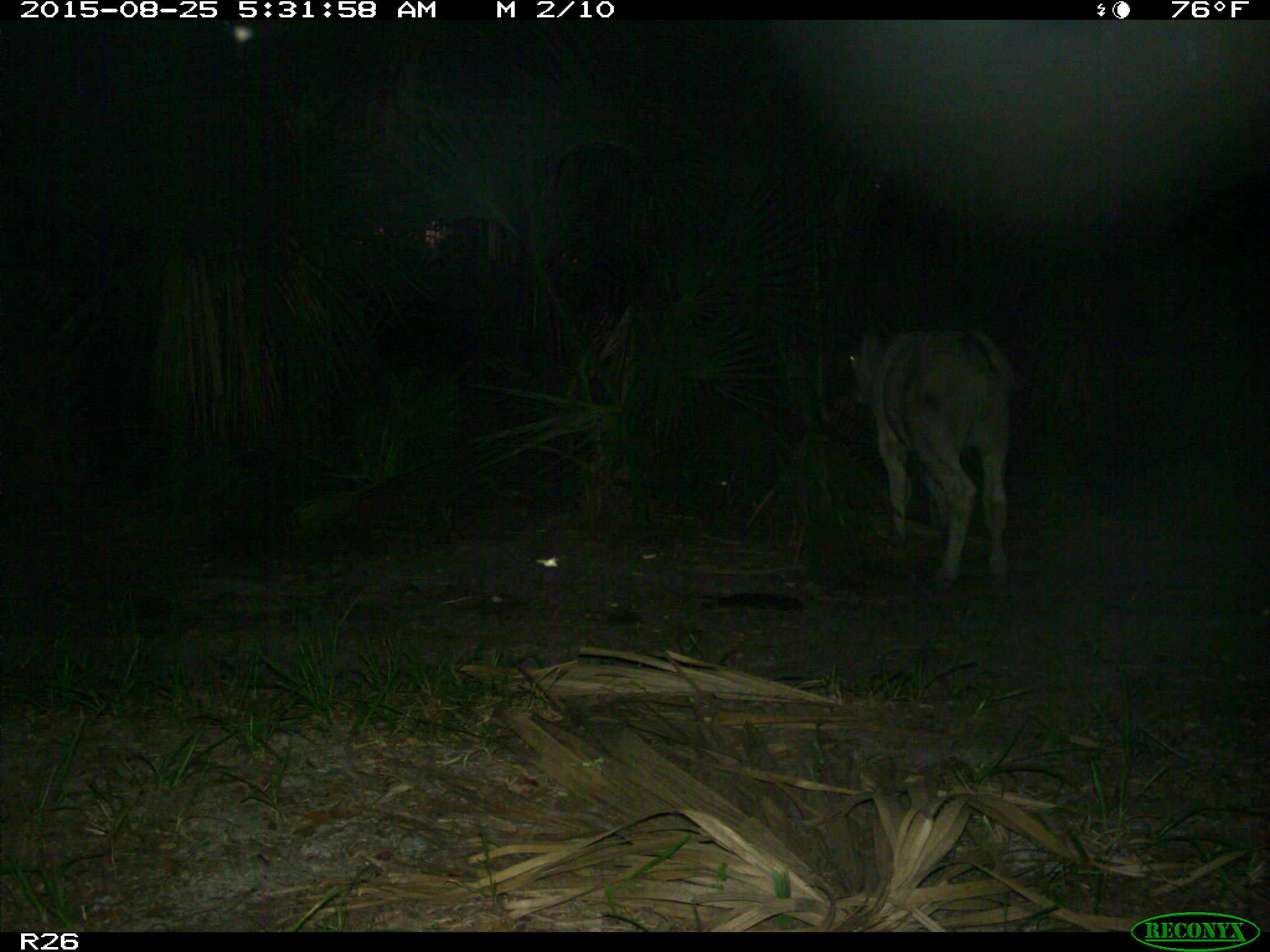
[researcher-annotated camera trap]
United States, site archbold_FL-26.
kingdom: Animalia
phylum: Chordata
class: Mammalia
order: Artiodactyla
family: Bovidae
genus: Bos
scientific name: Bos taurus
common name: domestic cow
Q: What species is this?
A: Bos taurus (domestic cow).